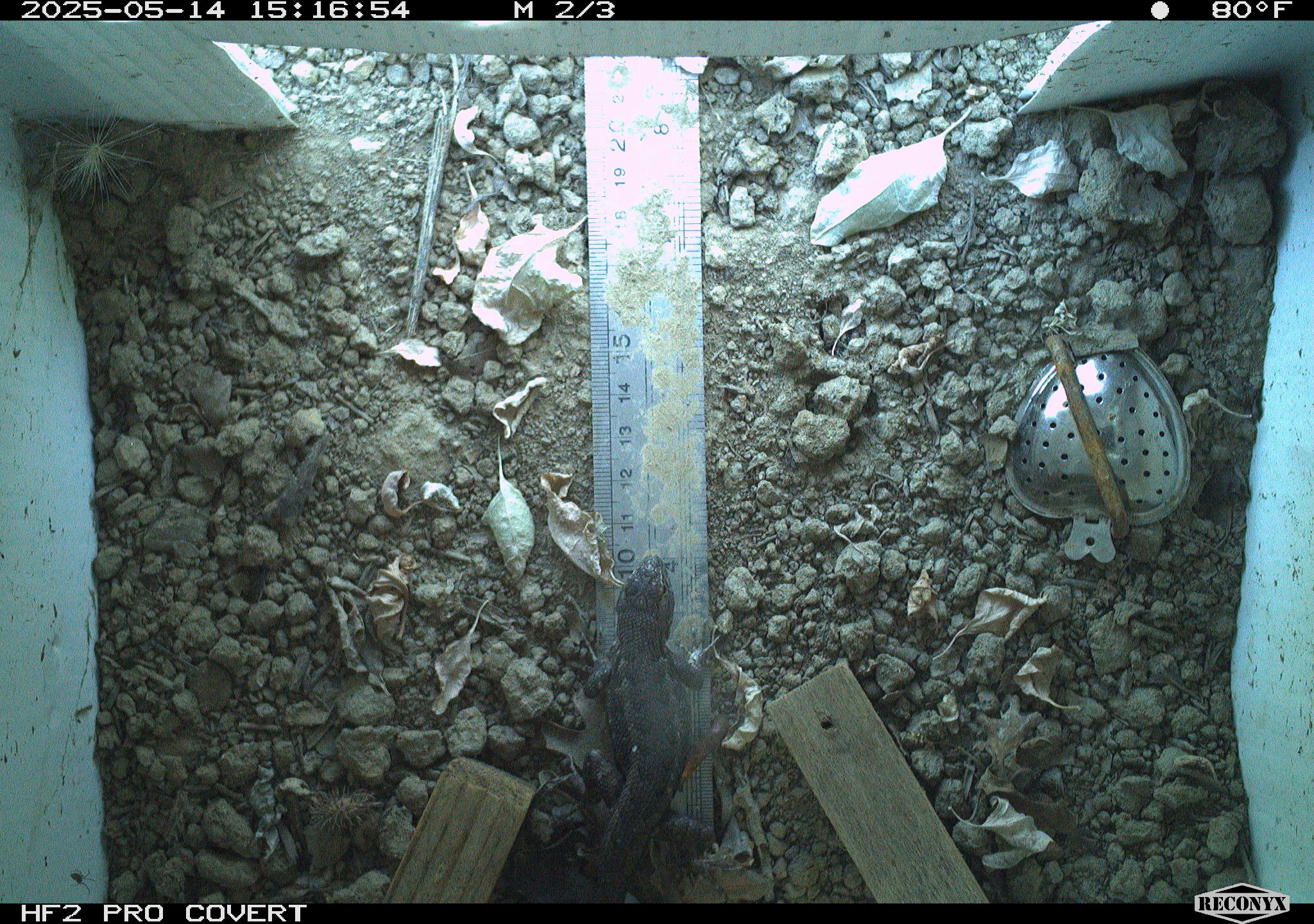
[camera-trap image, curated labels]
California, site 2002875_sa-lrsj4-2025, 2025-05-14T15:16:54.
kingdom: Animalia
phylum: Chordata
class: Reptilia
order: Squamata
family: Phrynosomatidae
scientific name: Phrynosomatidae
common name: north american spiny lizards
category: sceloporus/uta species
Sceloporus/uta species (north american spiny lizards) (Phrynosomatidae).